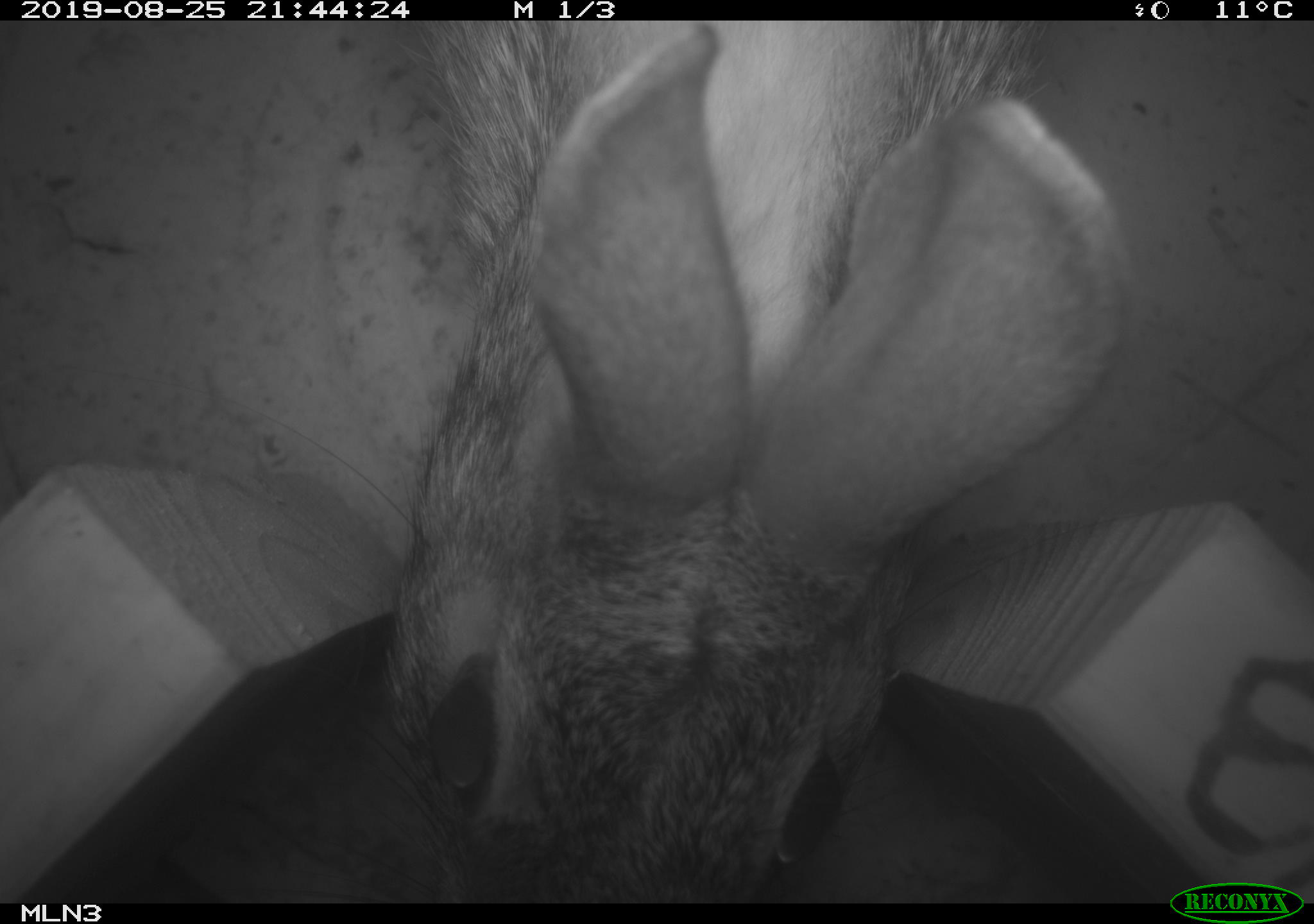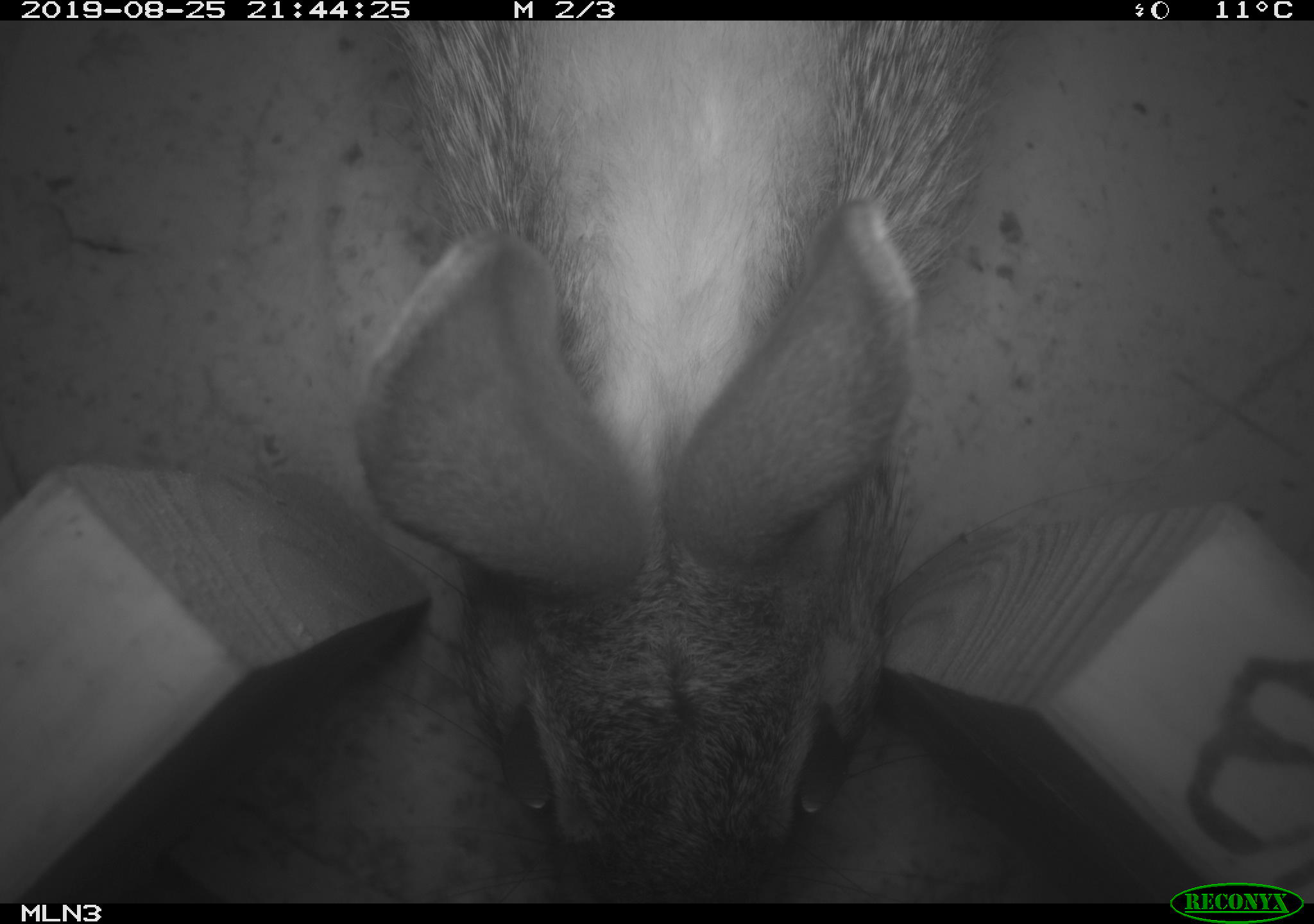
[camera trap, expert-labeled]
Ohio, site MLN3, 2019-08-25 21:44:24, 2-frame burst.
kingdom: Animalia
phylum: Chordata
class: Mammalia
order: Lagomorpha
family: Leporidae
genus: Sylvilagus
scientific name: Sylvilagus floridanus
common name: eastern cottontail